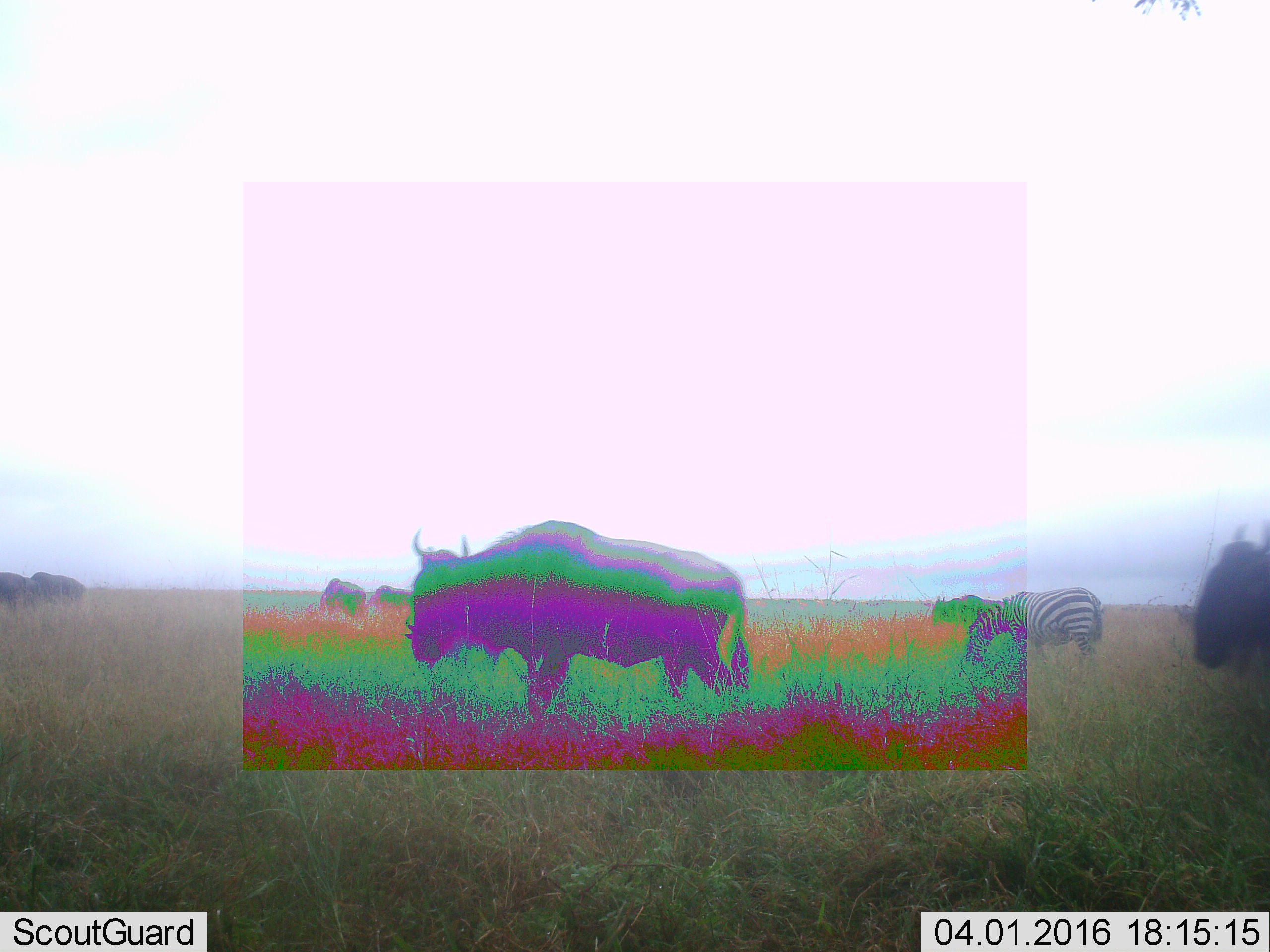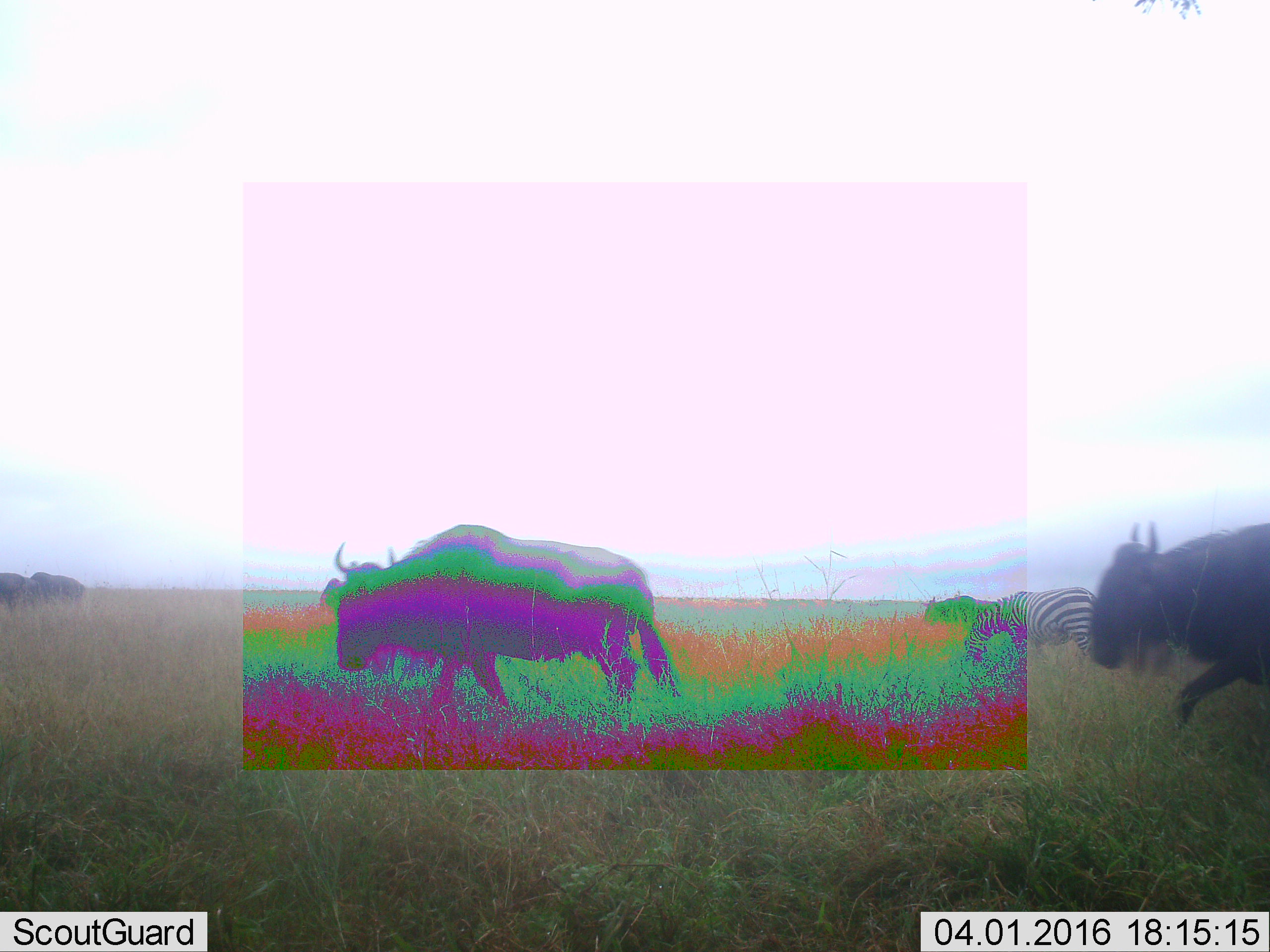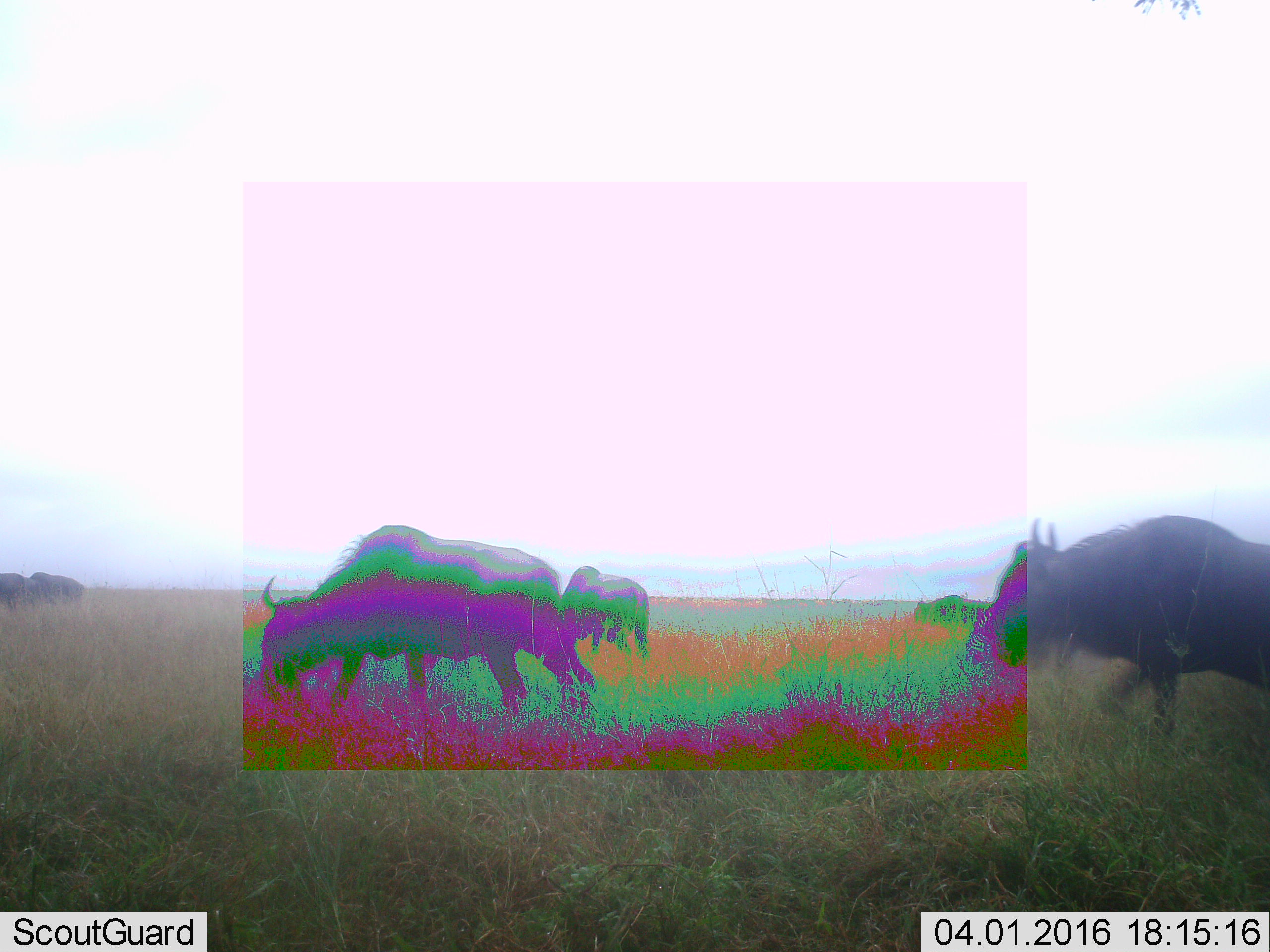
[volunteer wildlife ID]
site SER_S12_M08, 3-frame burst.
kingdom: Animalia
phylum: Chordata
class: Mammalia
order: Artiodactyla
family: Bovidae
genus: Connochaetes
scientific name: Connochaetes taurinus taurinus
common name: blue wildebeest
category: wildebeestblue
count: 8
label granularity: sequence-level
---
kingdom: Animalia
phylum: Chordata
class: Mammalia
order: Perissodactyla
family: Equidae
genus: Equus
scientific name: Equus quagga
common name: plains zebra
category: zebraplains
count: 1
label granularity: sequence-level